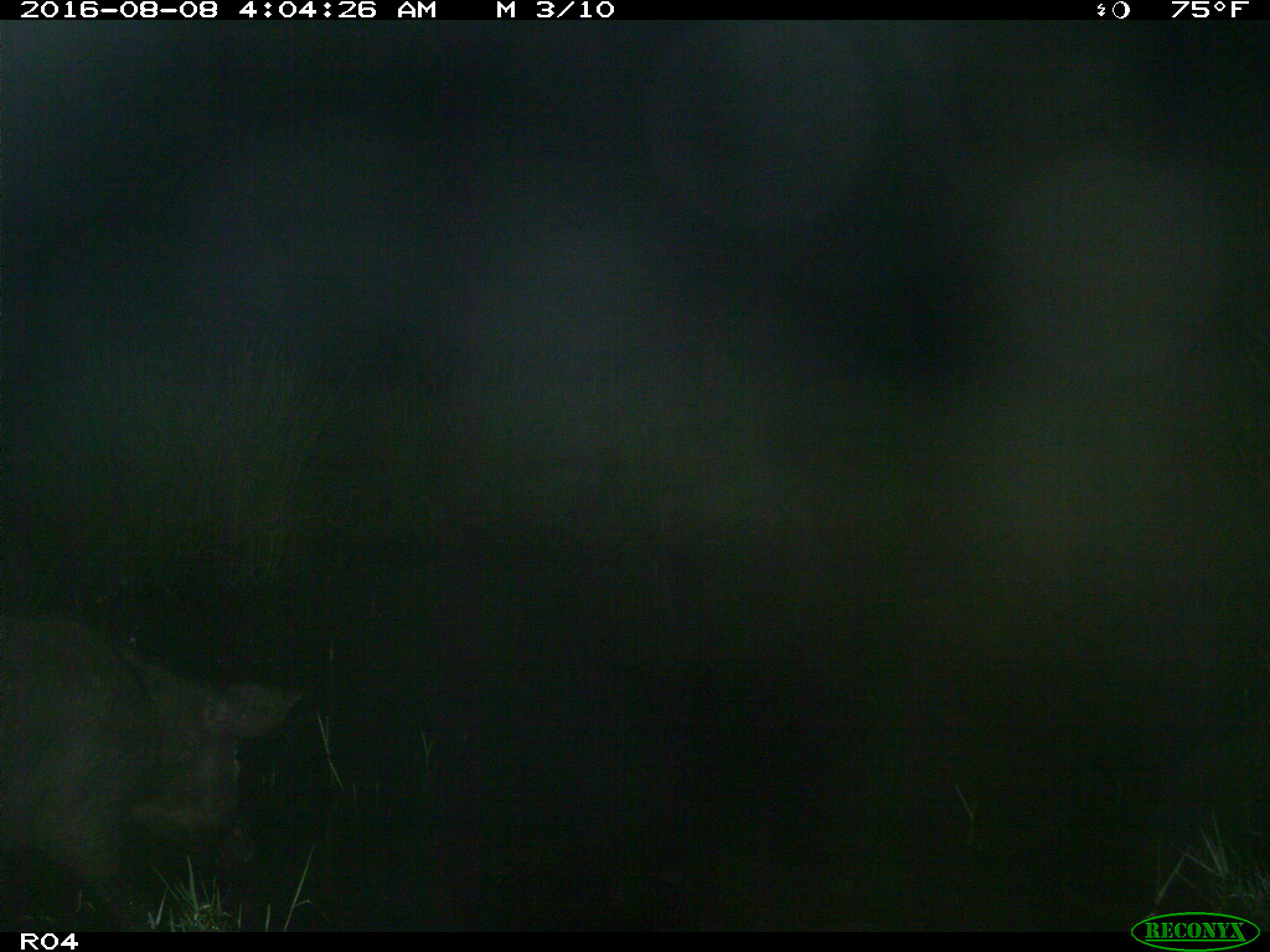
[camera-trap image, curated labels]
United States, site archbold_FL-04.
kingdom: Animalia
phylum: Chordata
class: Mammalia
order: Artiodactyla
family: Suidae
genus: Sus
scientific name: Sus scrofa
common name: wild boar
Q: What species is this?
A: Sus scrofa (wild boar).